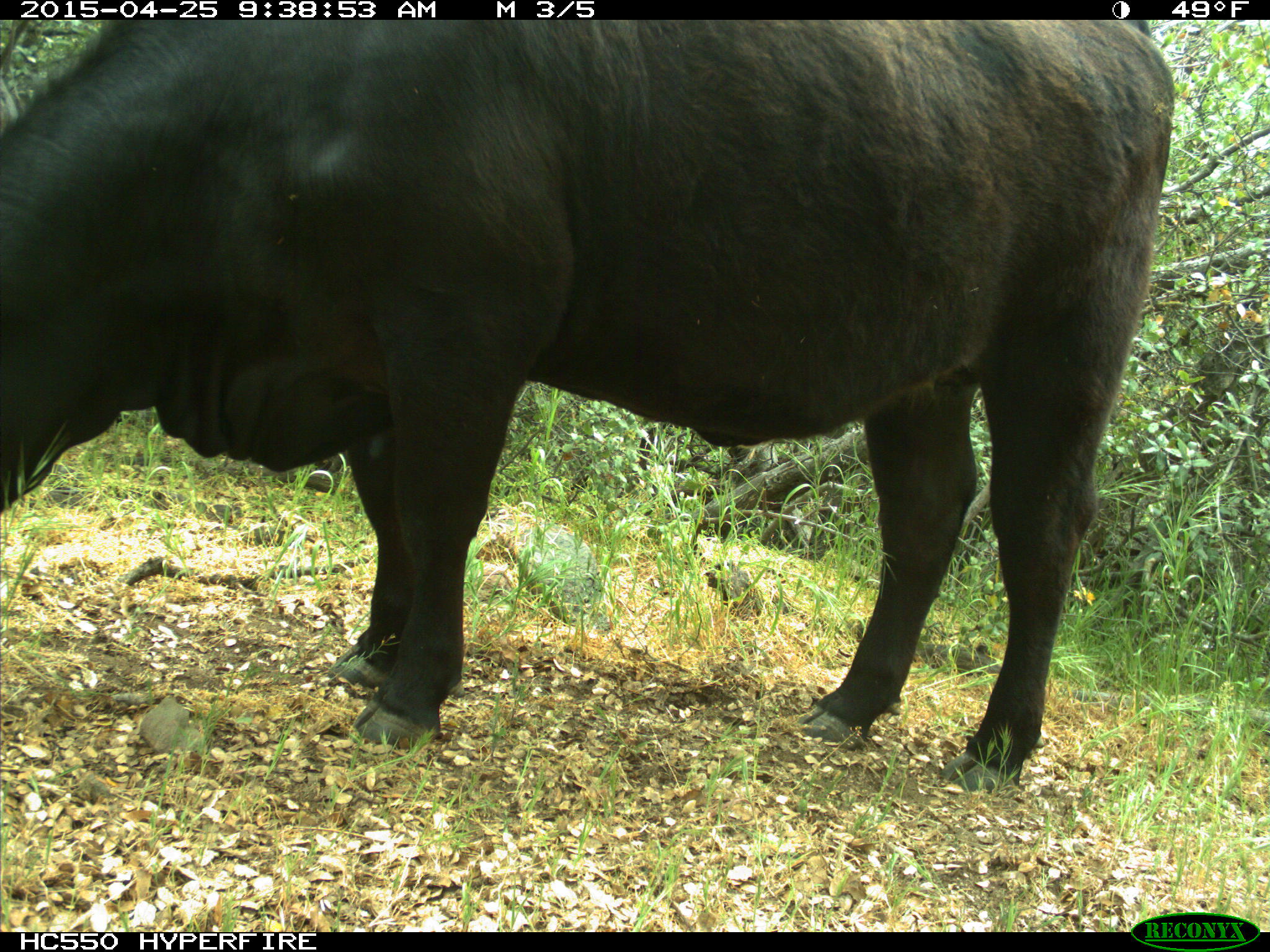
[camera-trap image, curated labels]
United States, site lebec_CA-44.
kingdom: Animalia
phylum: Chordata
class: Mammalia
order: Artiodactyla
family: Suidae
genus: Sus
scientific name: Sus scrofa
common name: wild boar